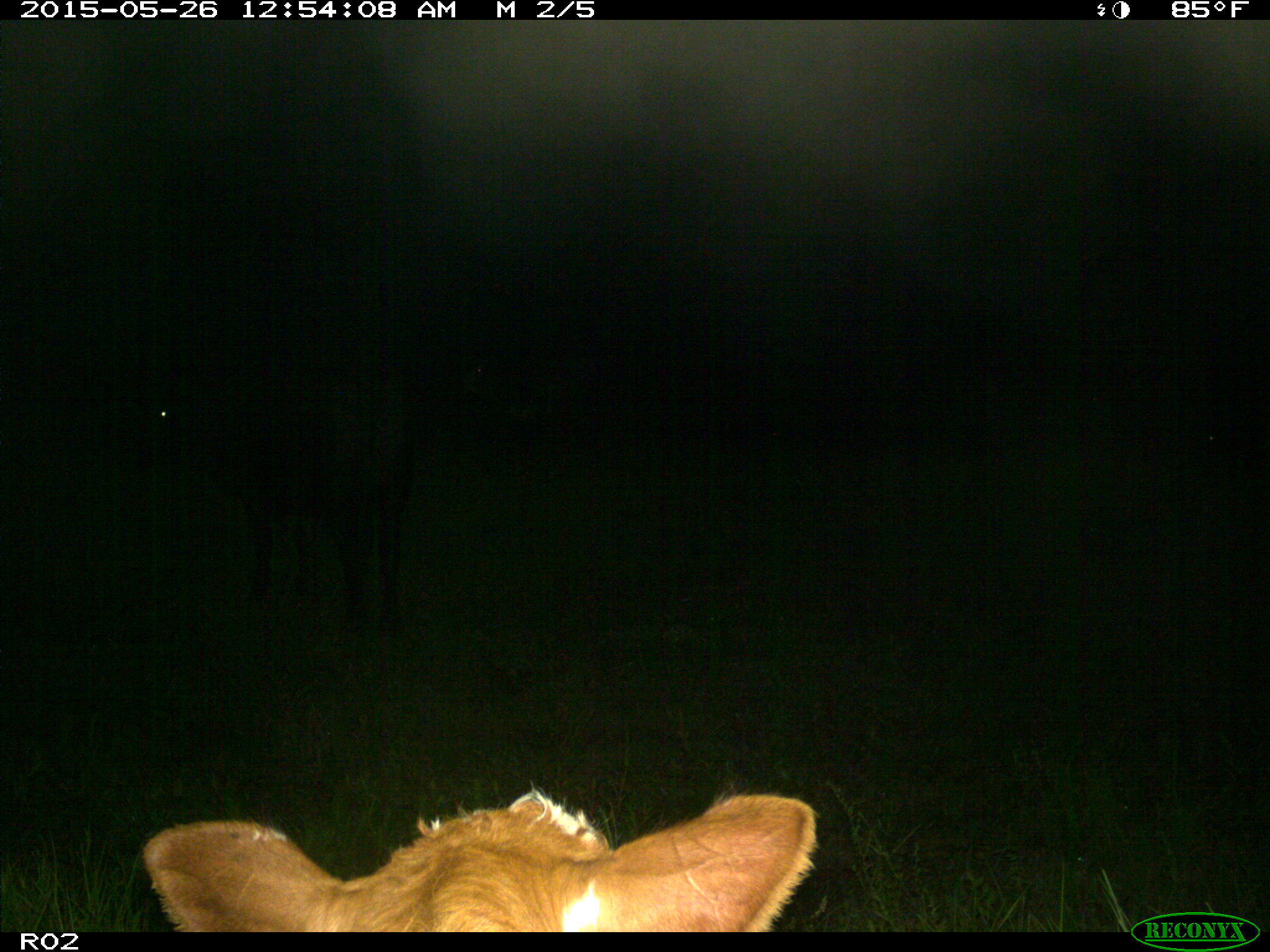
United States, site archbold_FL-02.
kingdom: Animalia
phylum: Chordata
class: Mammalia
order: Artiodactyla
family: Bovidae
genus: Bos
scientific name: Bos taurus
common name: domestic cow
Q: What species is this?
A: Bos taurus (domestic cow).